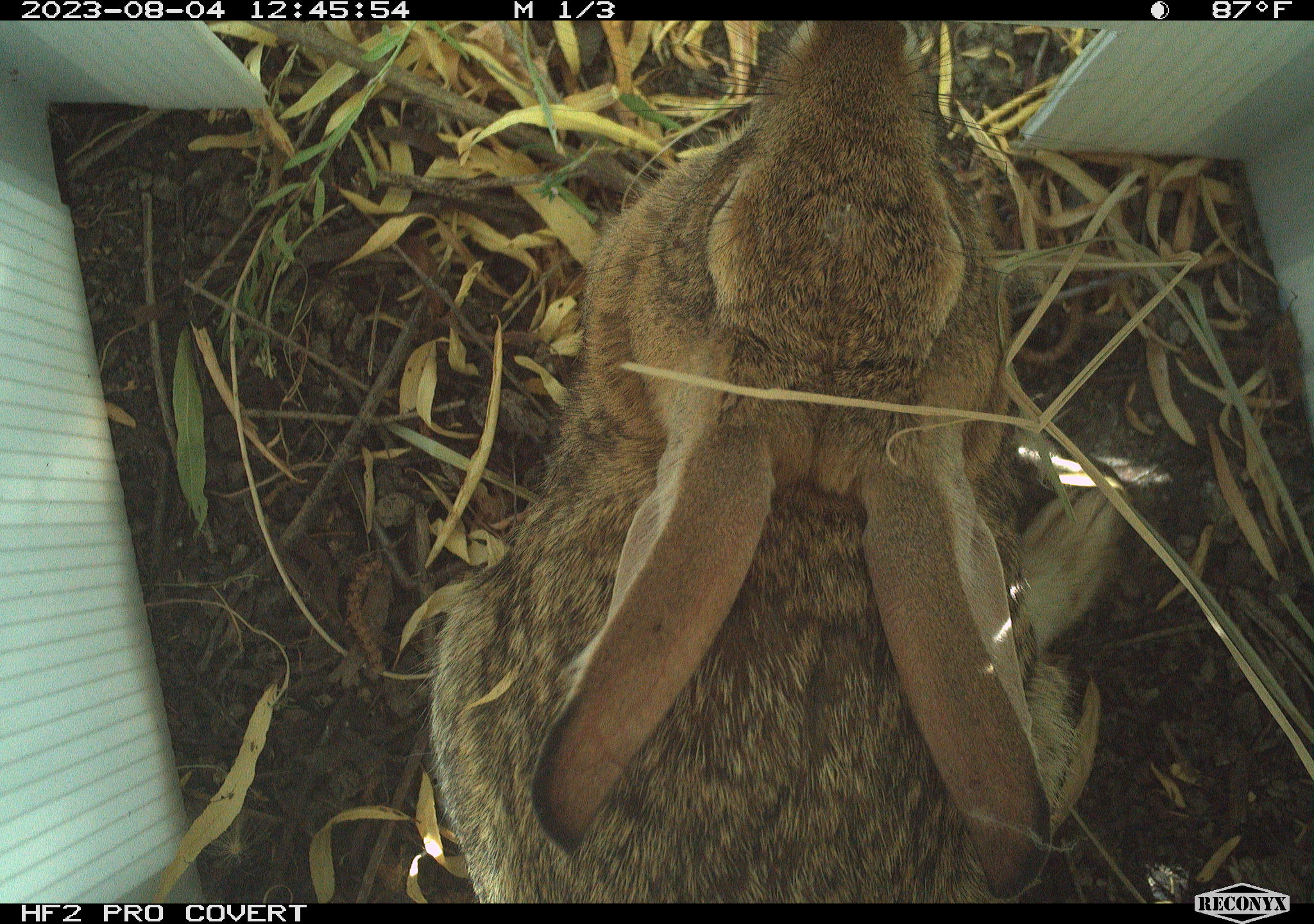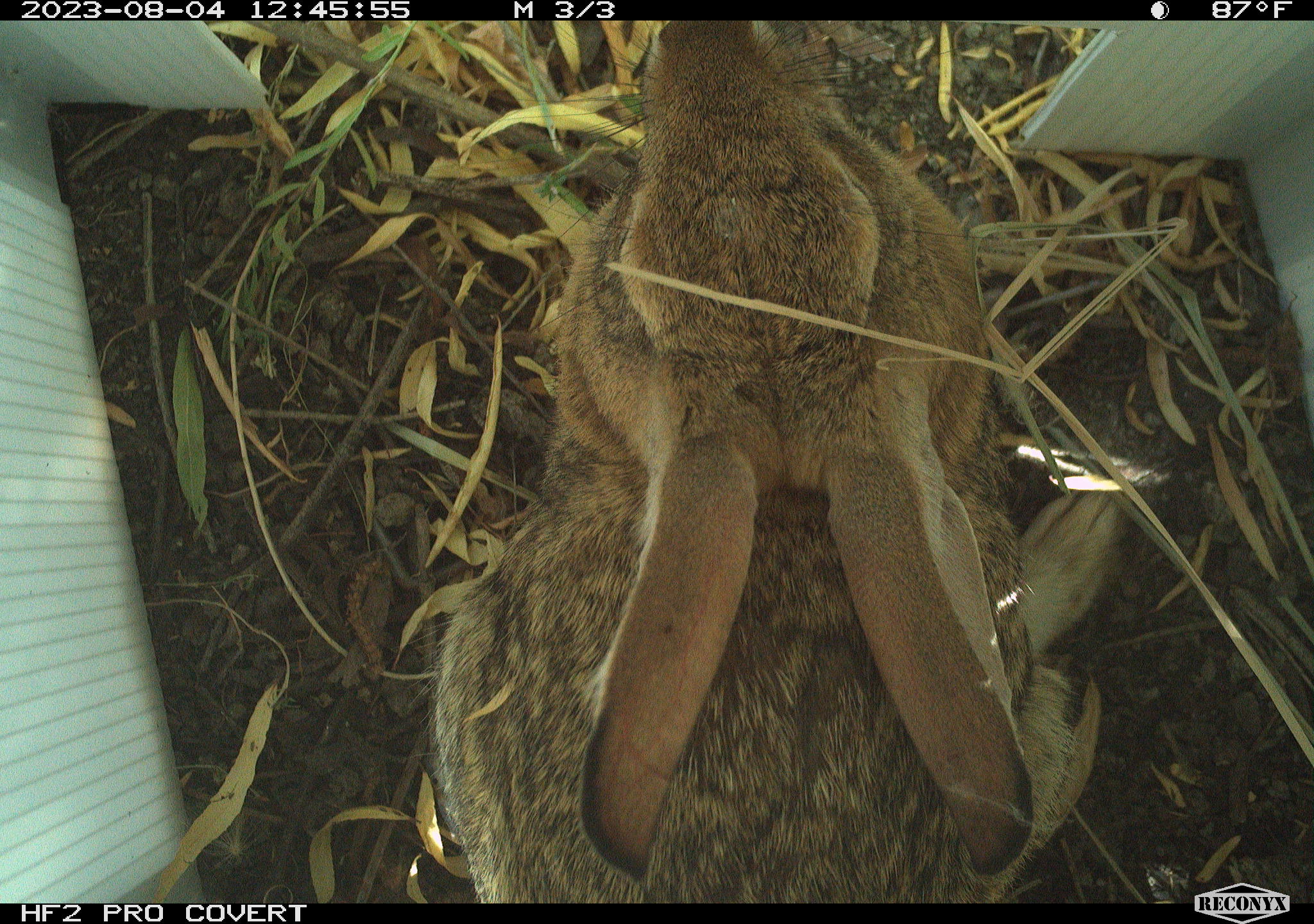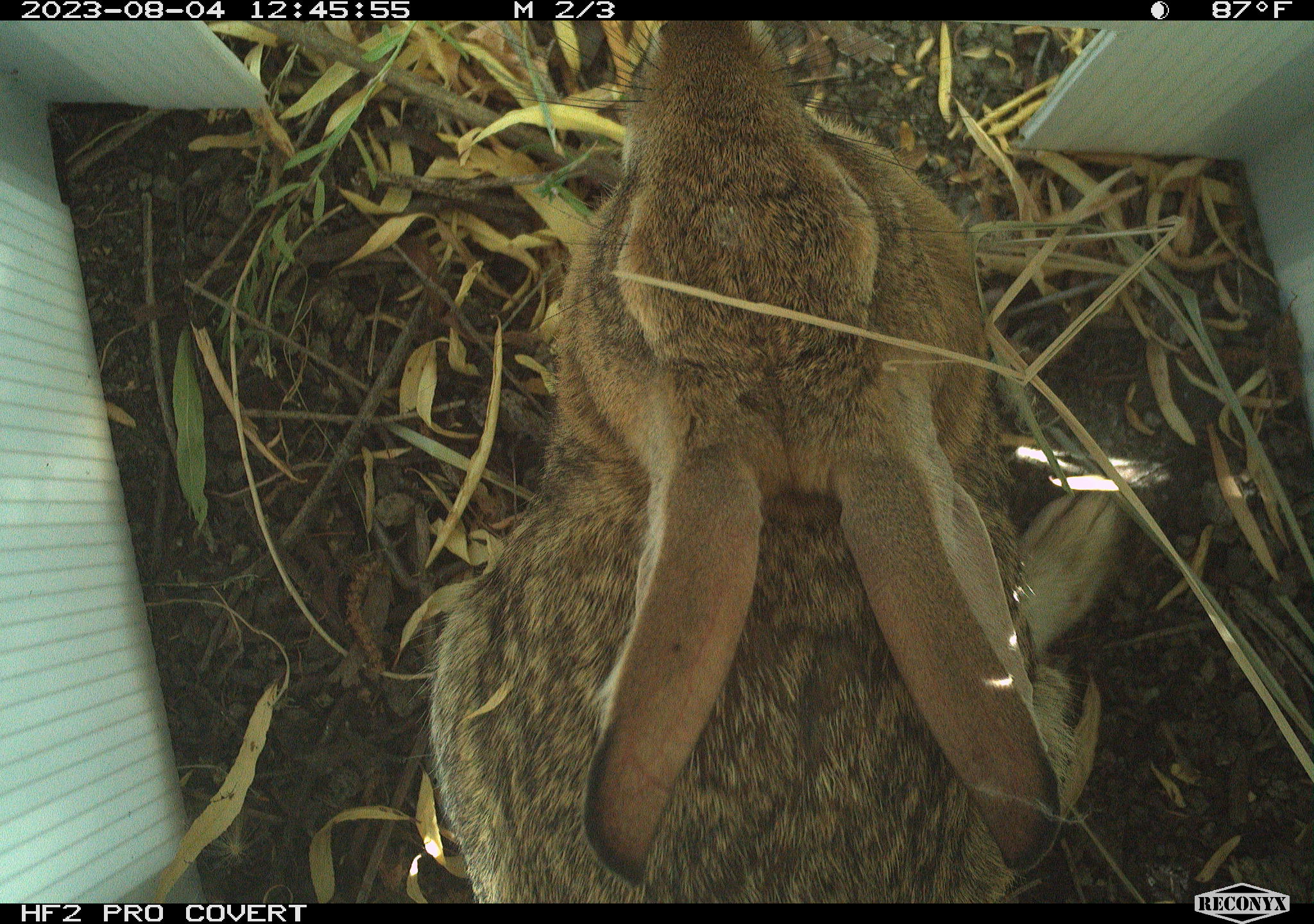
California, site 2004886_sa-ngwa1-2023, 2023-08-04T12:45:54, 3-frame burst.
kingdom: Animalia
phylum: Chordata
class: Mammalia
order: Lagomorpha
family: Leporidae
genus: Sylvilagus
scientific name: Sylvilagus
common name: cottontail rabbits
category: sylvilagus species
Sylvilagus species (cottontail rabbits) (Sylvilagus).